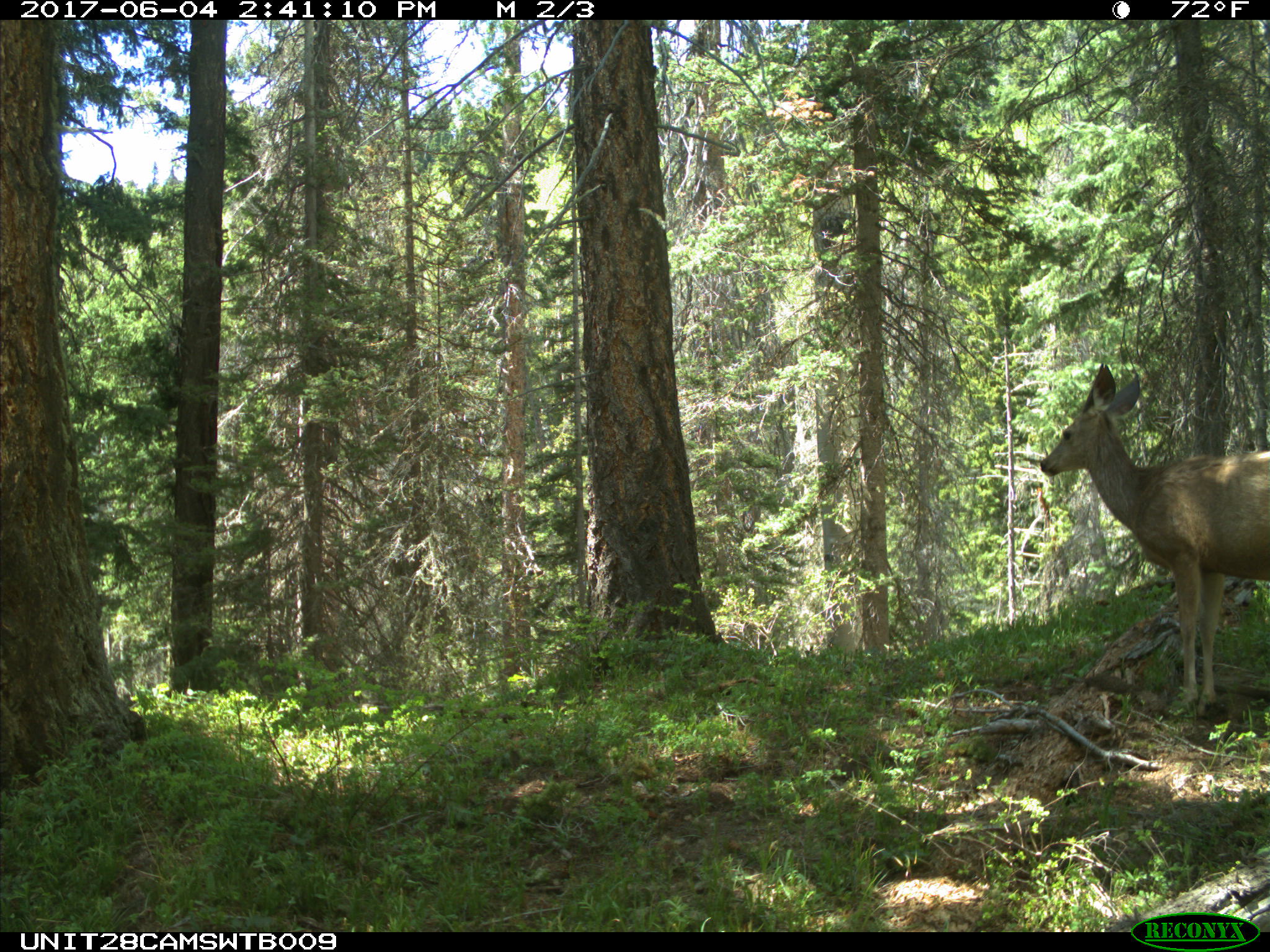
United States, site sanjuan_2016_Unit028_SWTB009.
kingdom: Animalia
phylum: Chordata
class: Mammalia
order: Artiodactyla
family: Cervidae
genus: Odocoileus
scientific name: Odocoileus hemionus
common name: mule deer